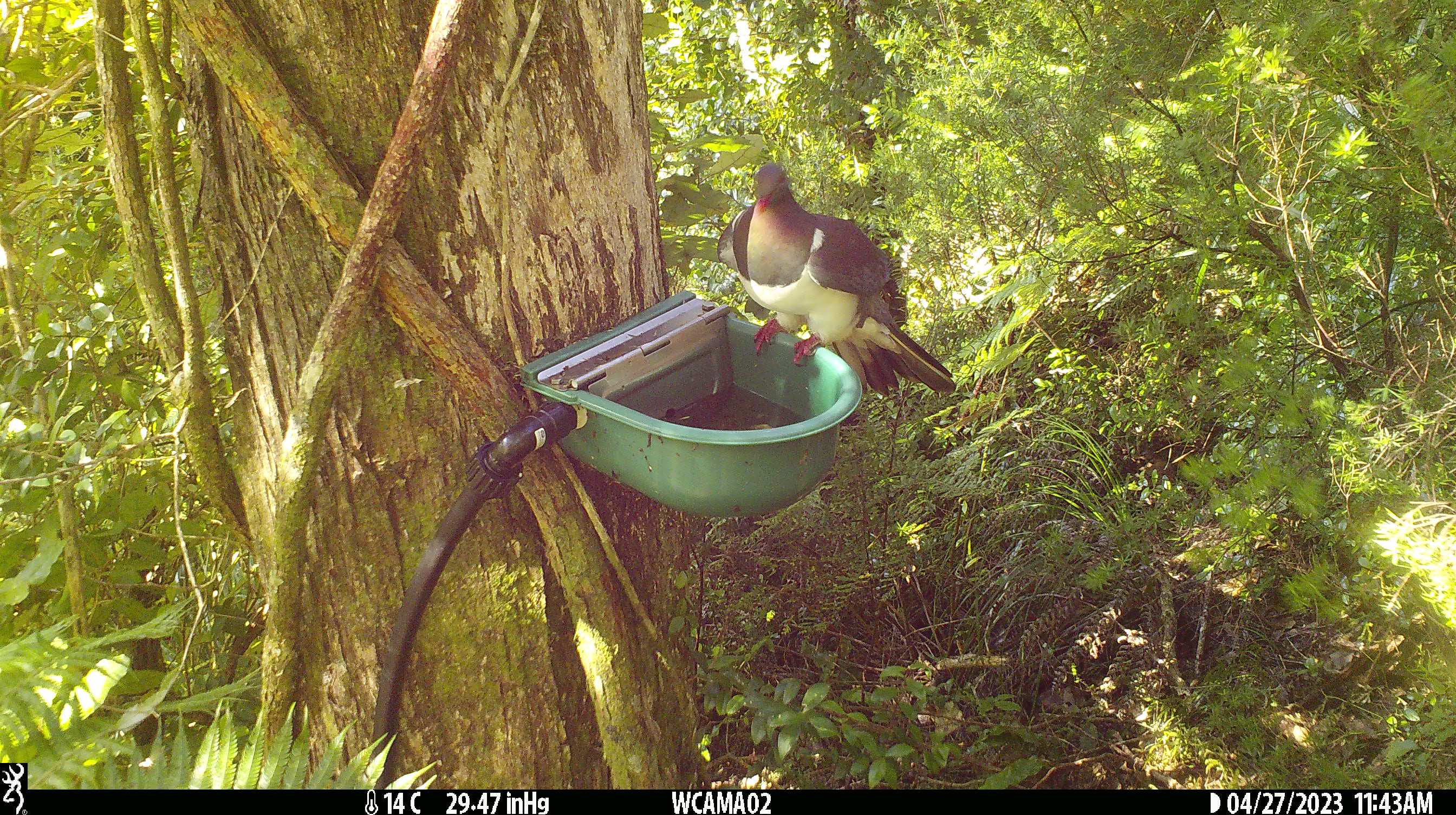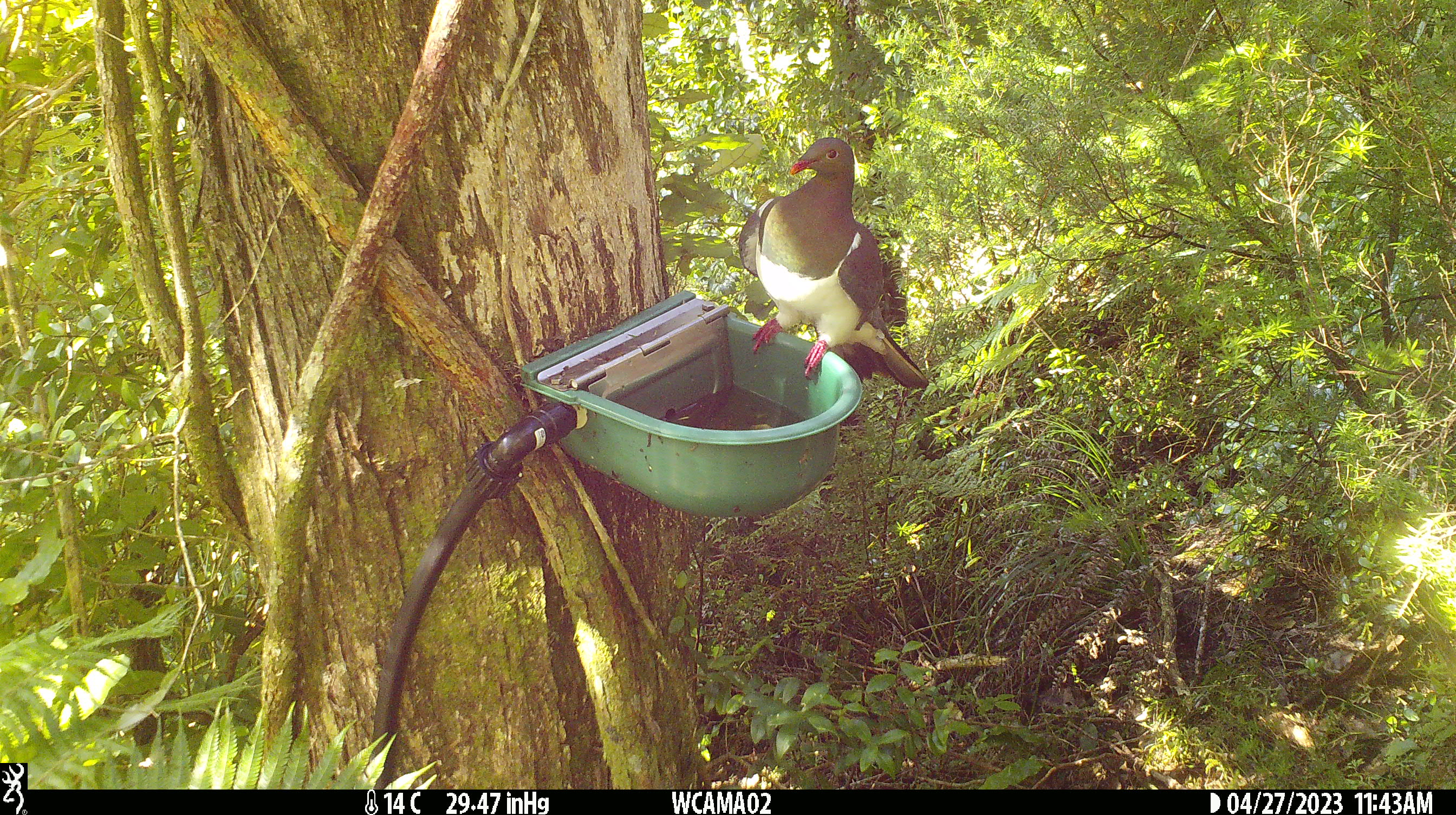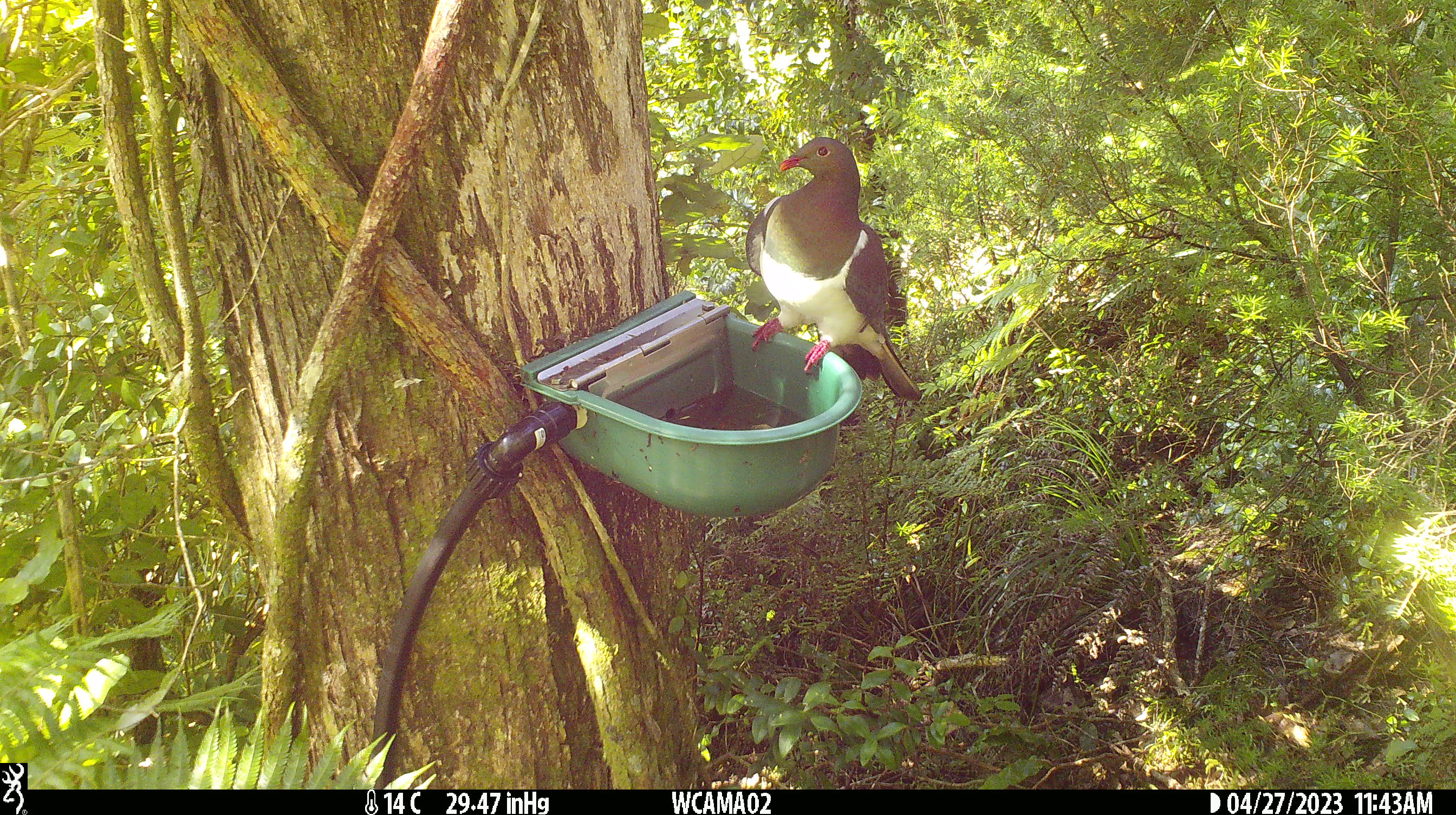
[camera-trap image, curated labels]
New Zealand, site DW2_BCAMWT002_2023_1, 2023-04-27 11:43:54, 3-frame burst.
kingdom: Animalia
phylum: Chordata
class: Aves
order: Columbiformes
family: Columbidae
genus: Hemiphaga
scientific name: Hemiphaga novaeseelandiae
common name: new zealand pigeon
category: kereru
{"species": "kereru (new zealand pigeon) (Hemiphaga novaeseelandiae)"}